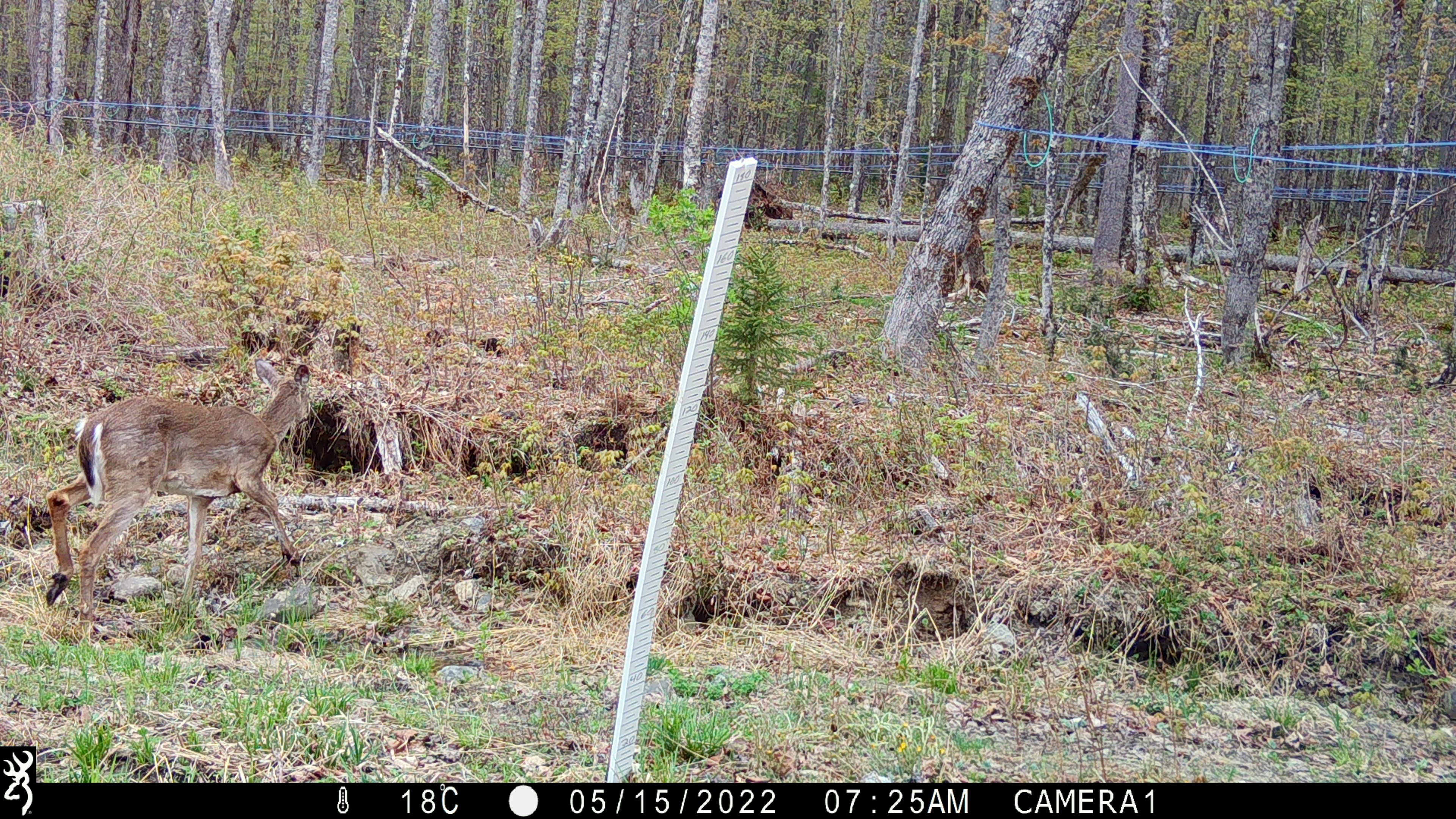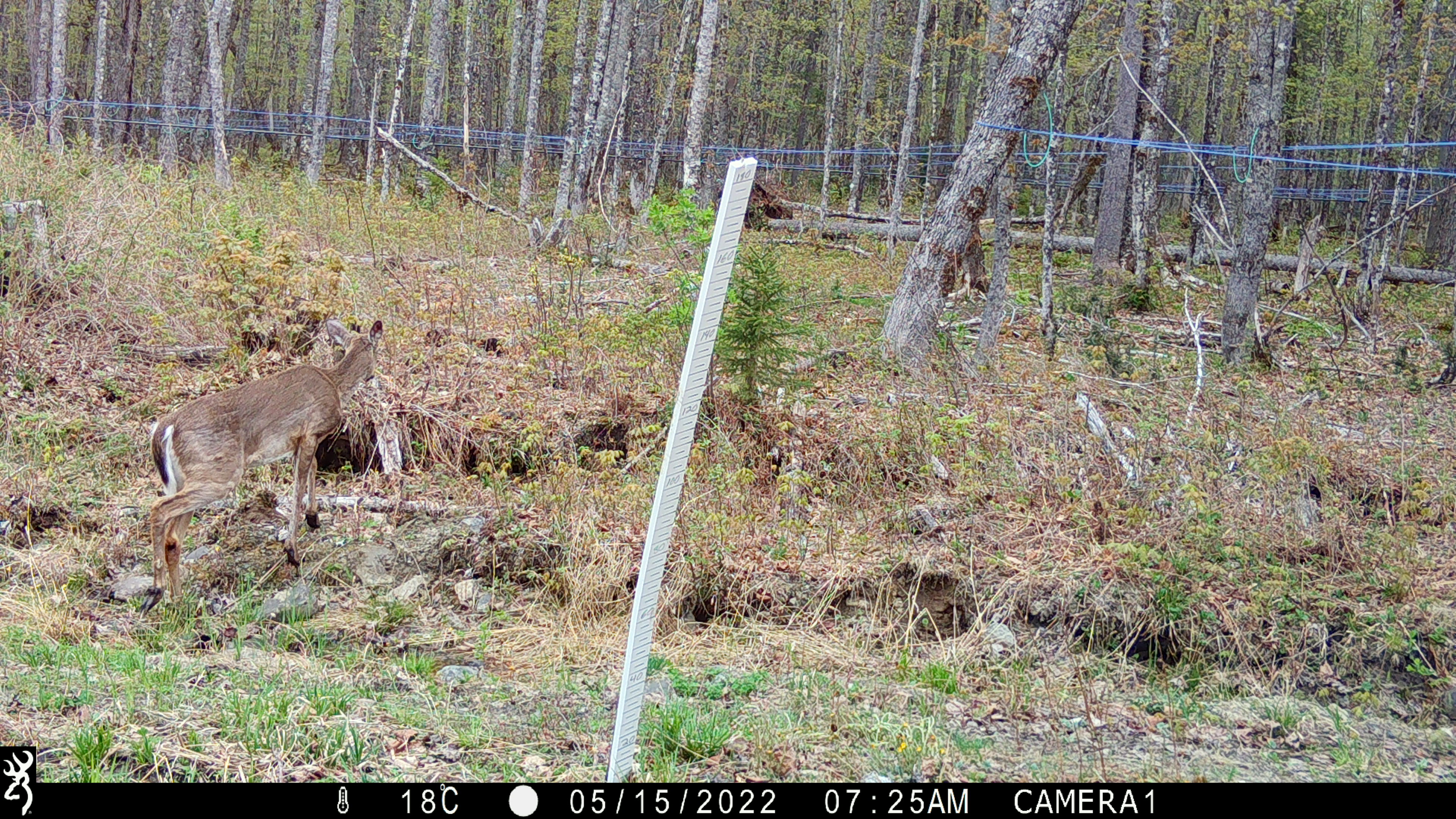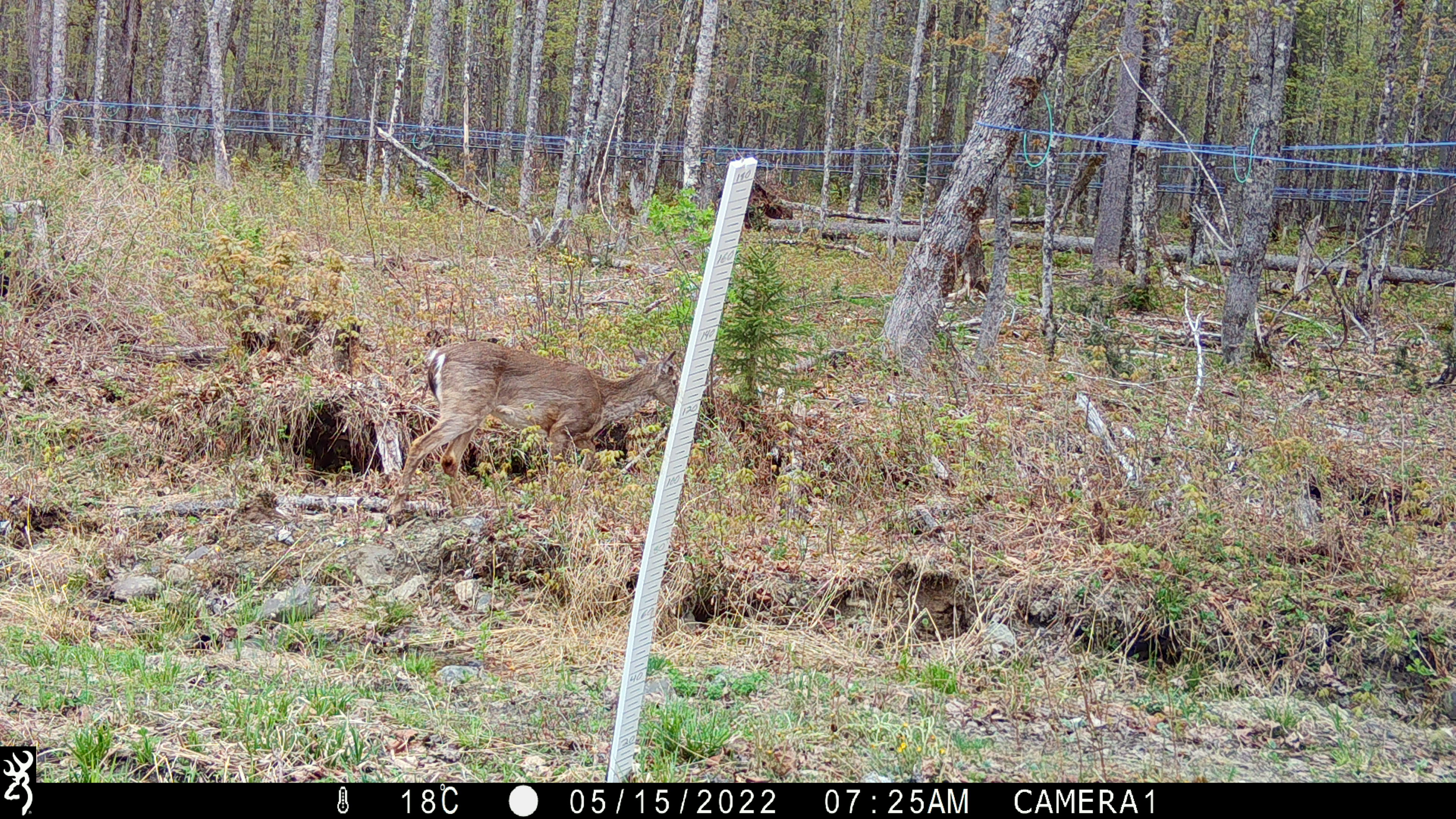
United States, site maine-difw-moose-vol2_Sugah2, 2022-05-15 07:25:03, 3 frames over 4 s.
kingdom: Animalia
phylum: Chordata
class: Mammalia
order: Artiodactyla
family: Cervidae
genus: Odocoileus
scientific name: Odocoileus virginianus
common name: white-tailed deer